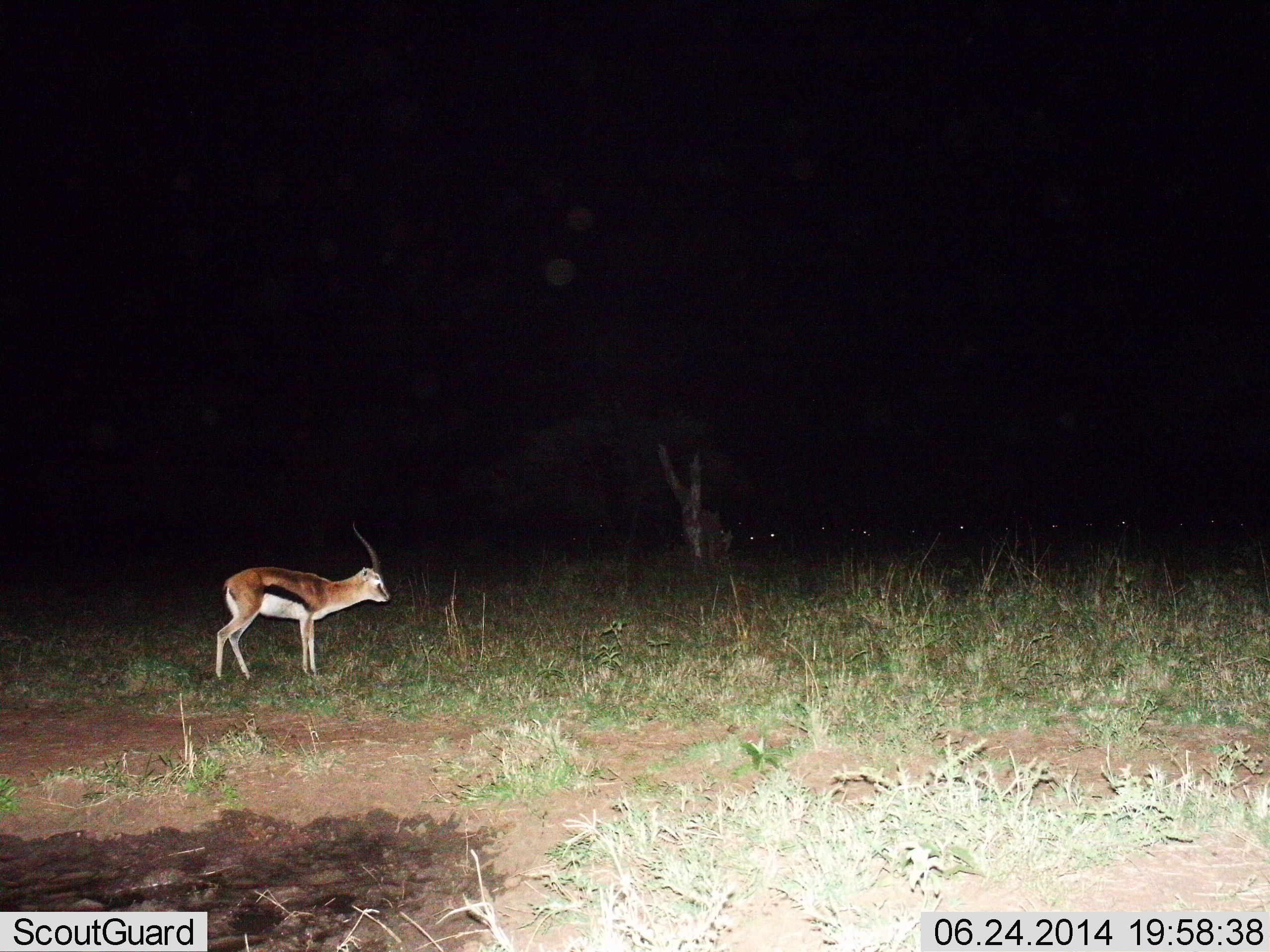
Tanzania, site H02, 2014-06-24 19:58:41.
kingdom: Animalia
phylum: Chordata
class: Mammalia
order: Artiodactyla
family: Bovidae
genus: Eudorcas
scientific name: Eudorcas thomsonii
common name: thomson's gazelle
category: gazellethomsons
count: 1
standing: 80%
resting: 0%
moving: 10%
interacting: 0%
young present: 0%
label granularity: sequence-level